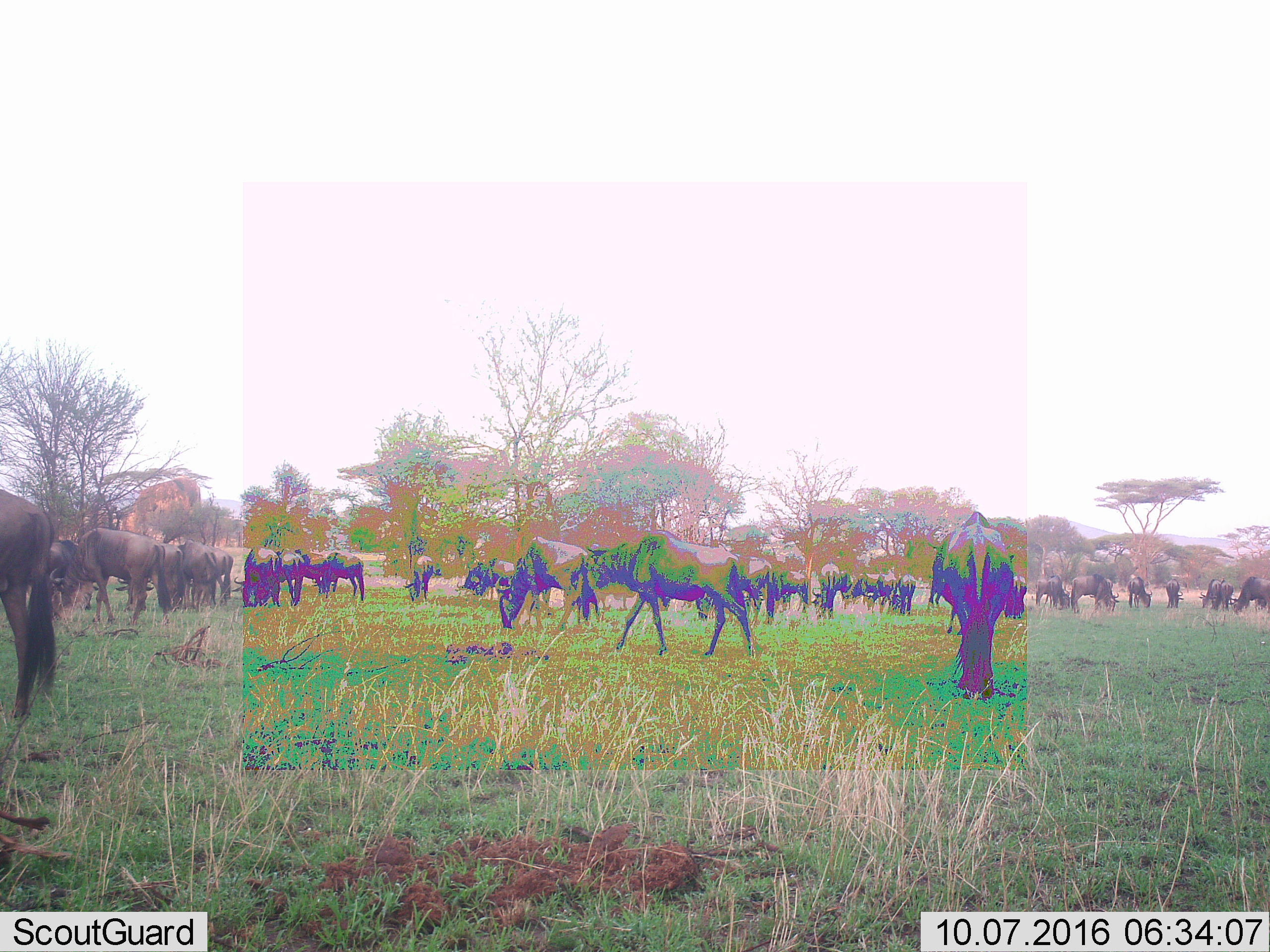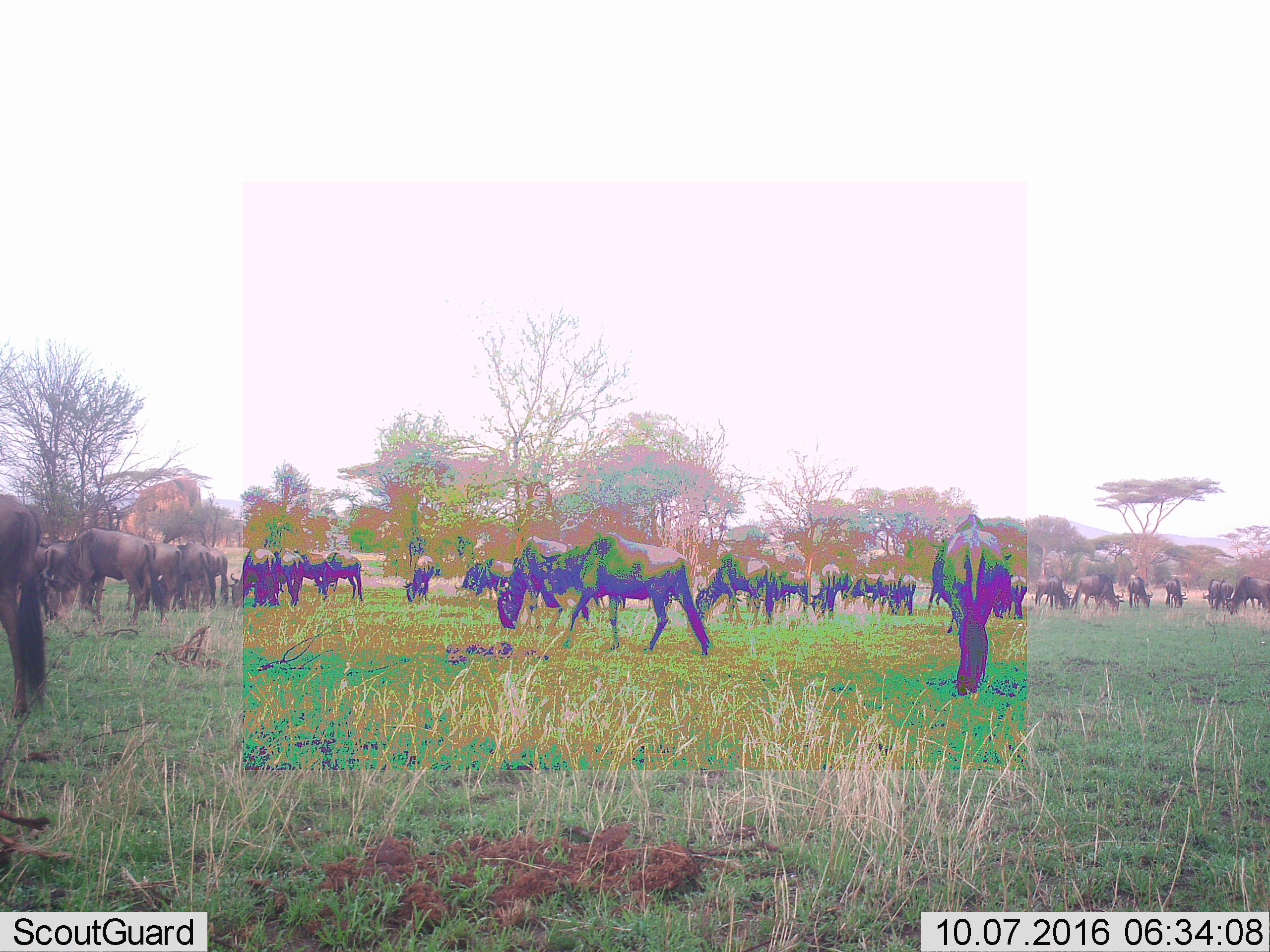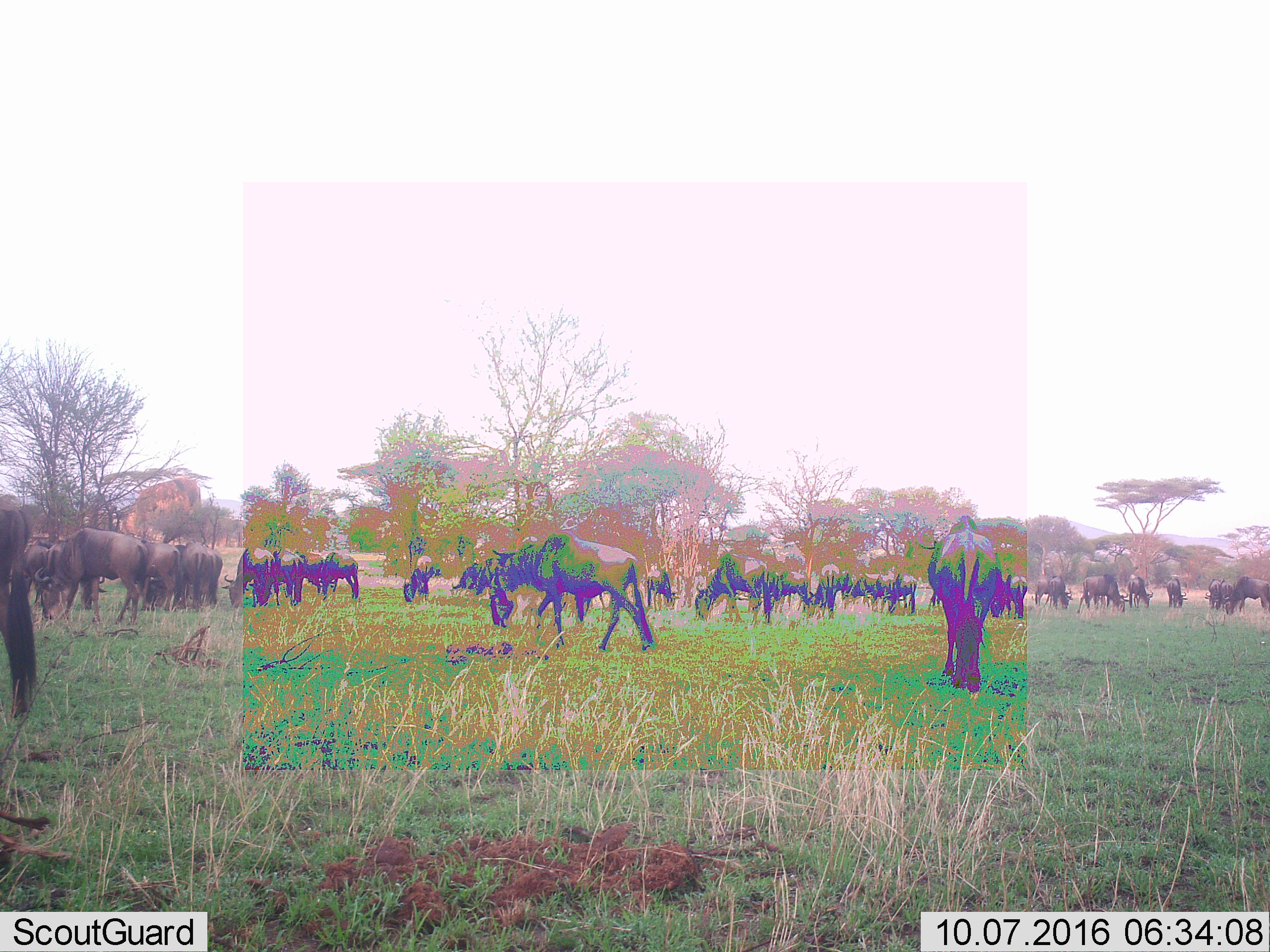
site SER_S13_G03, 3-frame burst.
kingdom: Animalia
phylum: Chordata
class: Mammalia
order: Artiodactyla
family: Bovidae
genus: Connochaetes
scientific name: Connochaetes taurinus taurinus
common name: blue wildebeest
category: wildebeestblue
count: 11-50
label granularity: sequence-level